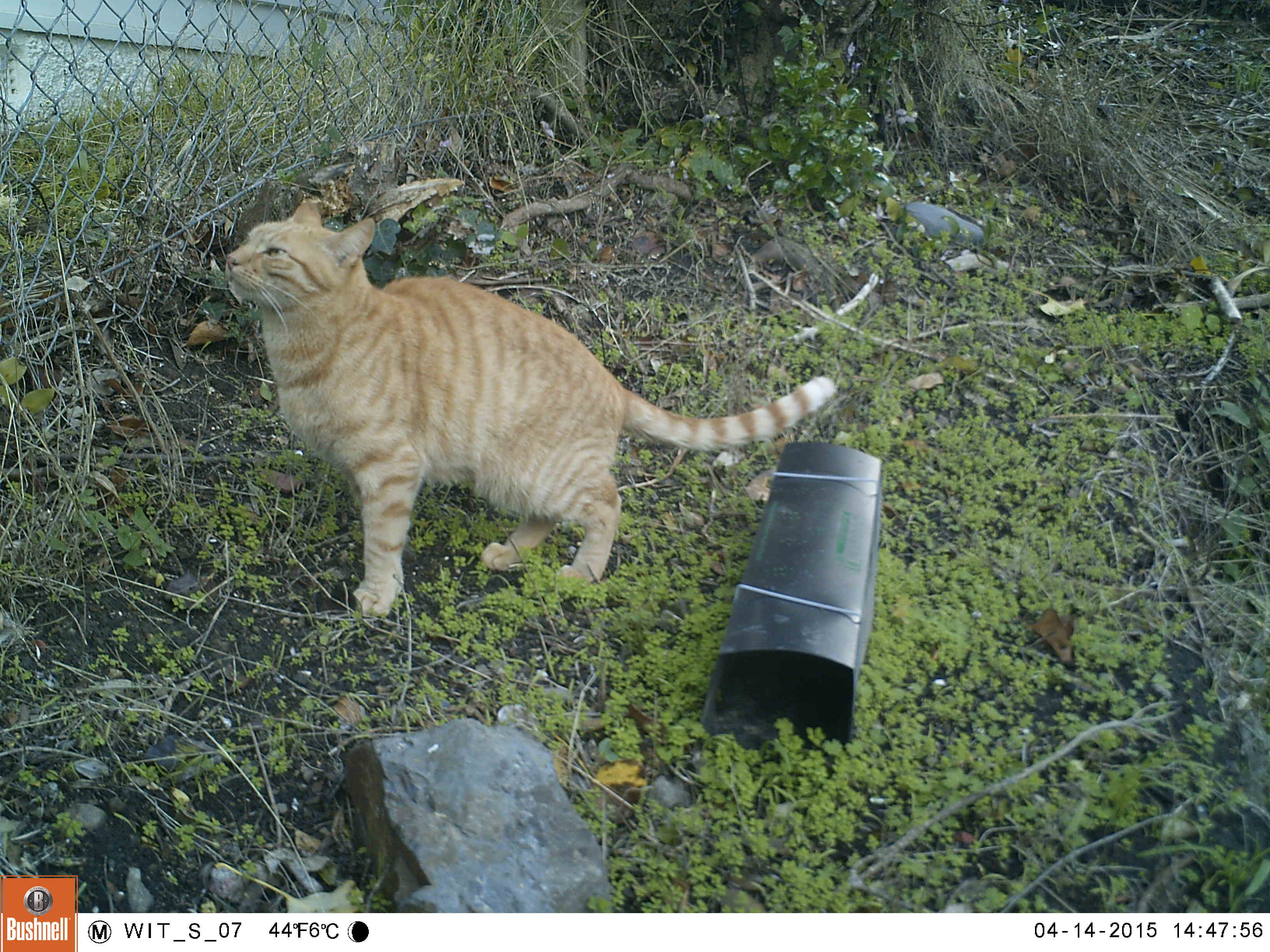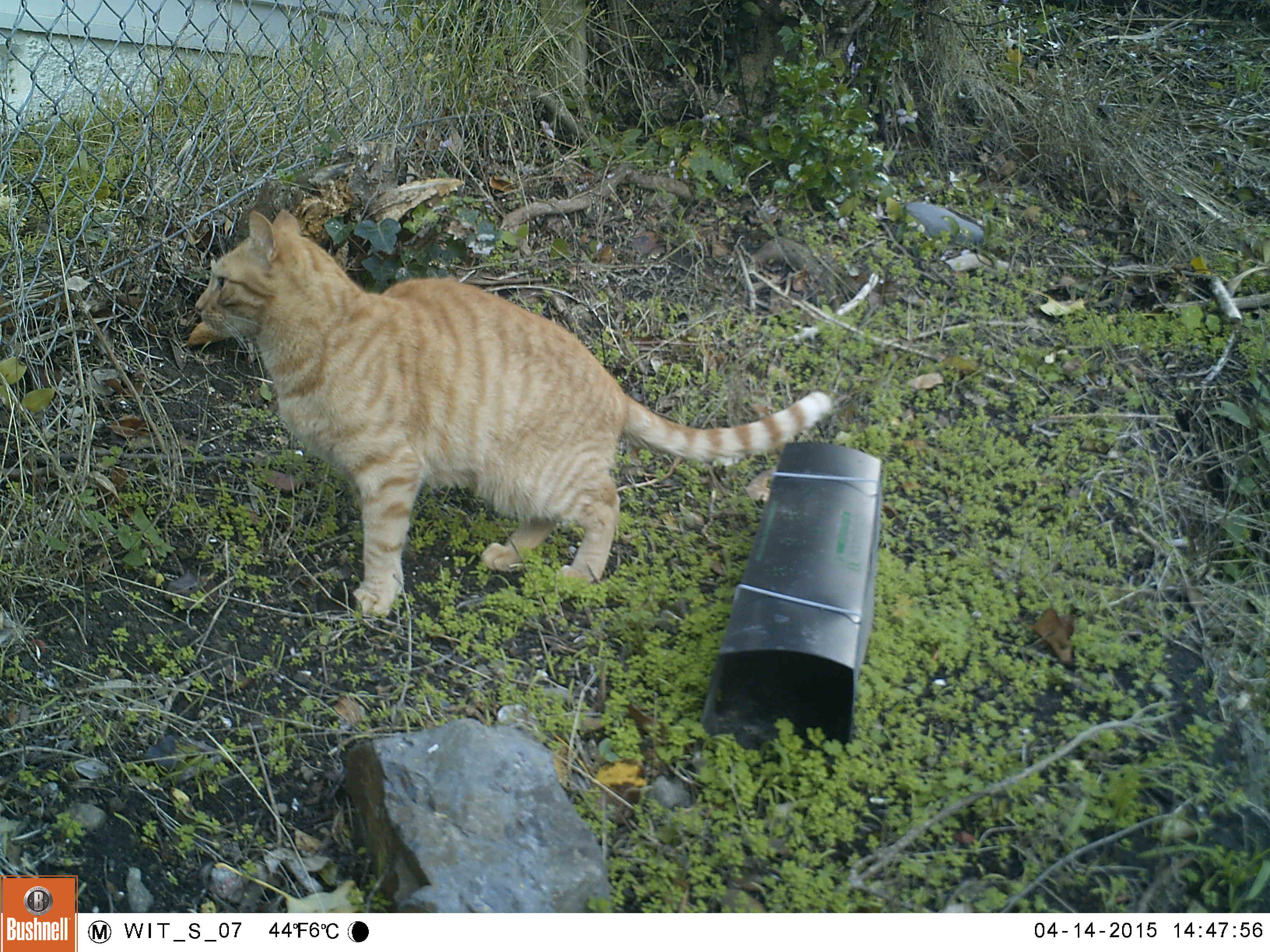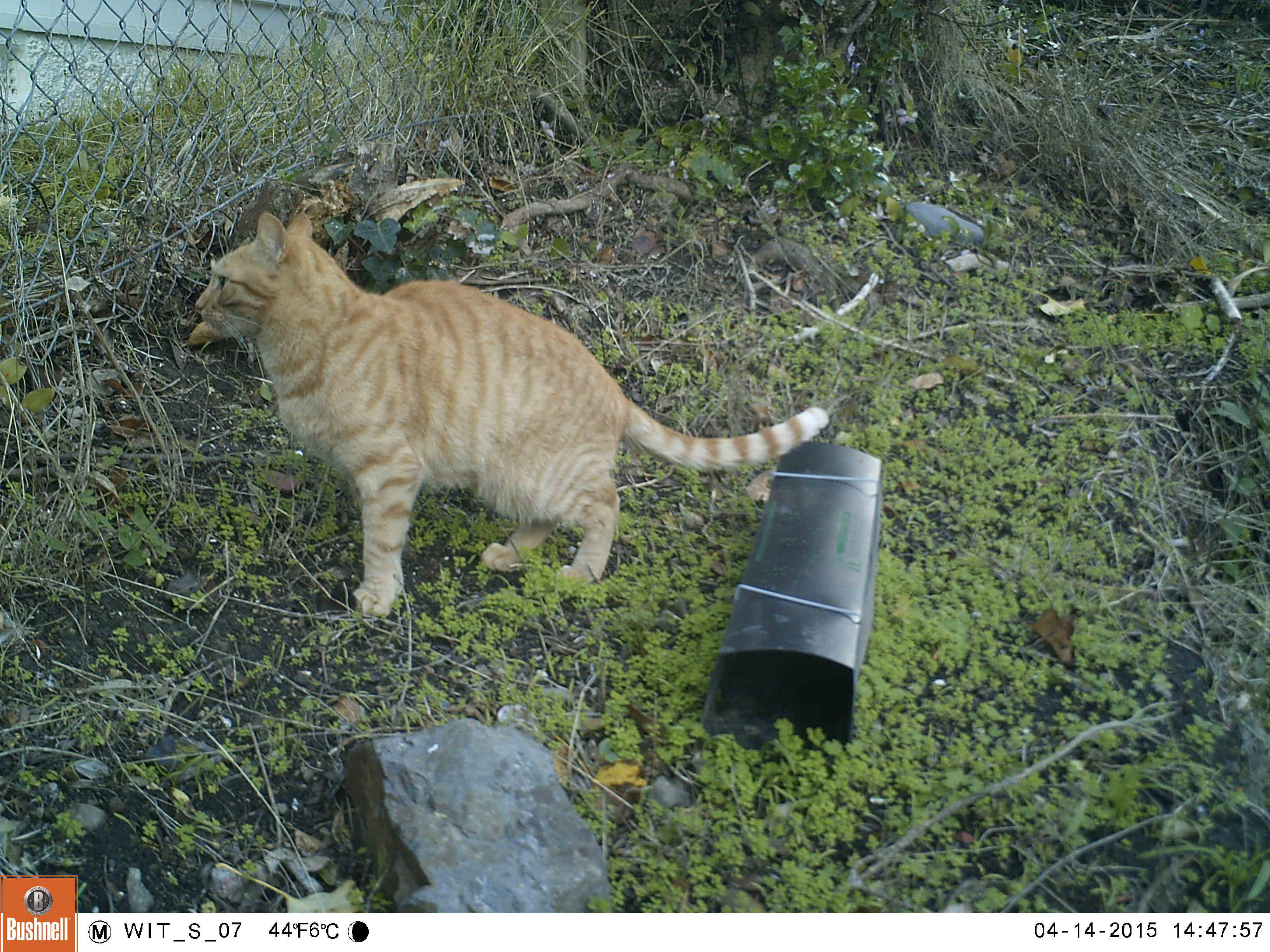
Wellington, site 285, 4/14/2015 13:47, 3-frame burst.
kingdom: Animalia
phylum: Chordata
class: Mammalia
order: Carnivora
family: Felidae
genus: Felis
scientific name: Felis catus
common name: cat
Cat (Felis catus).